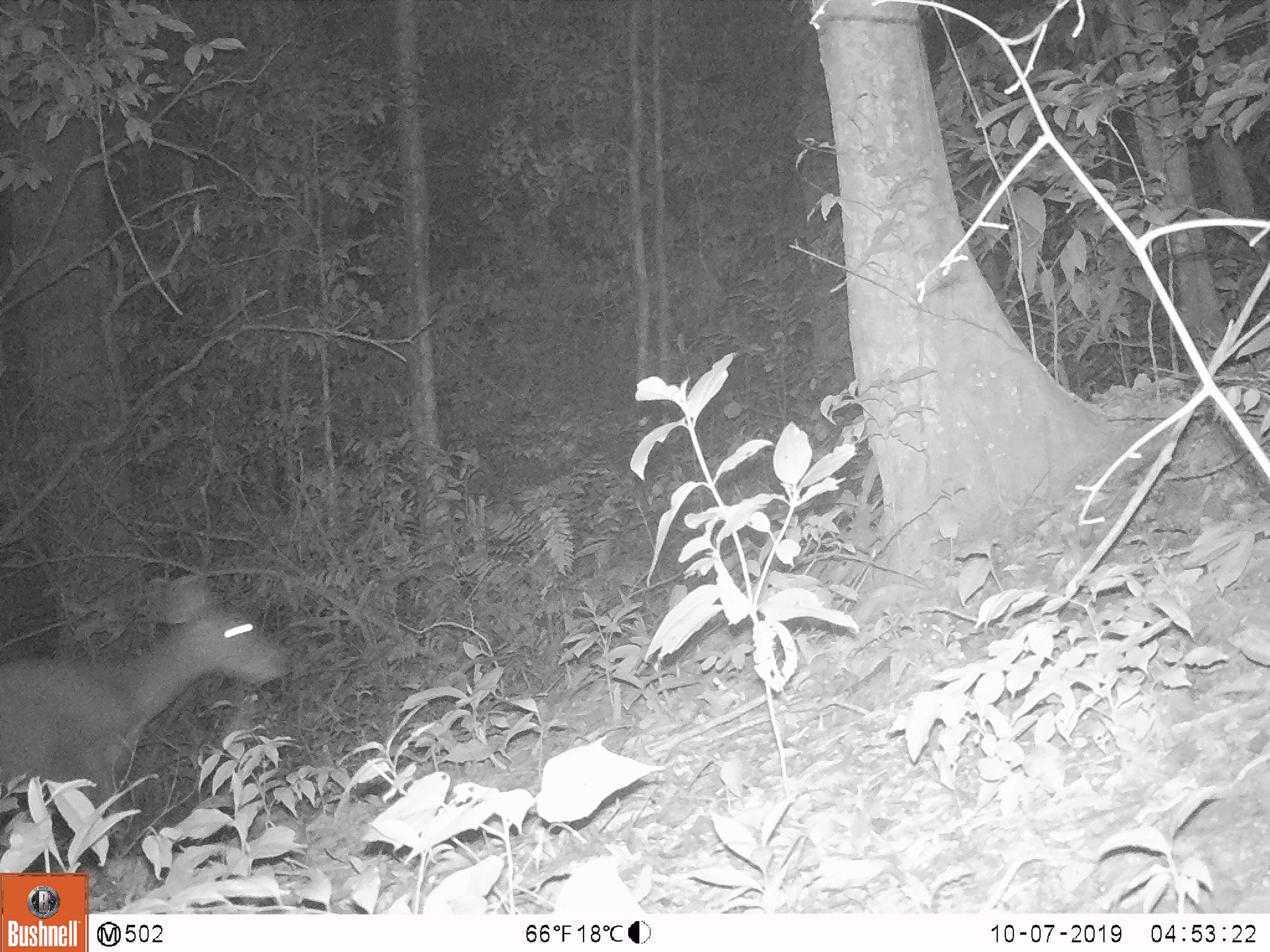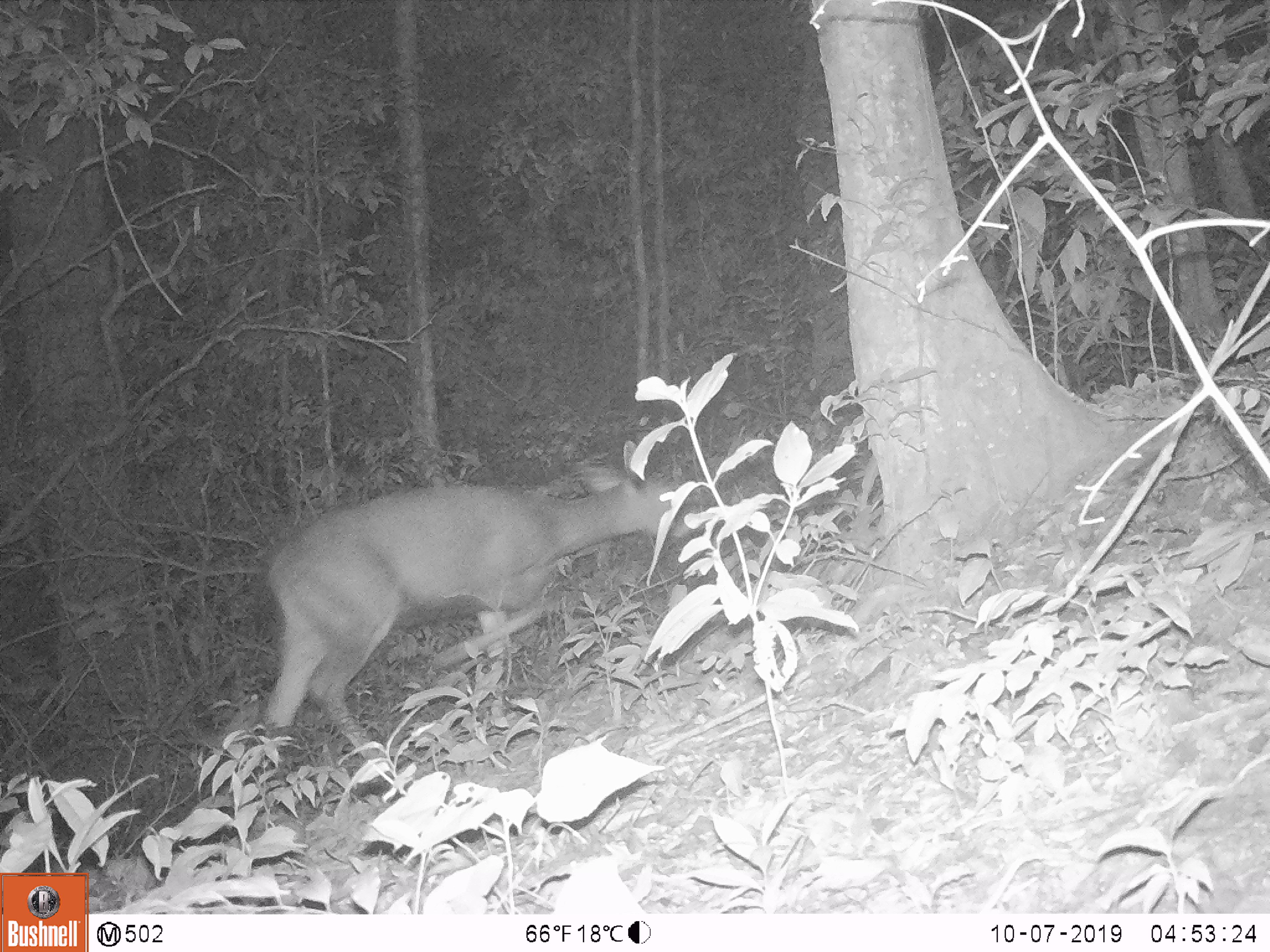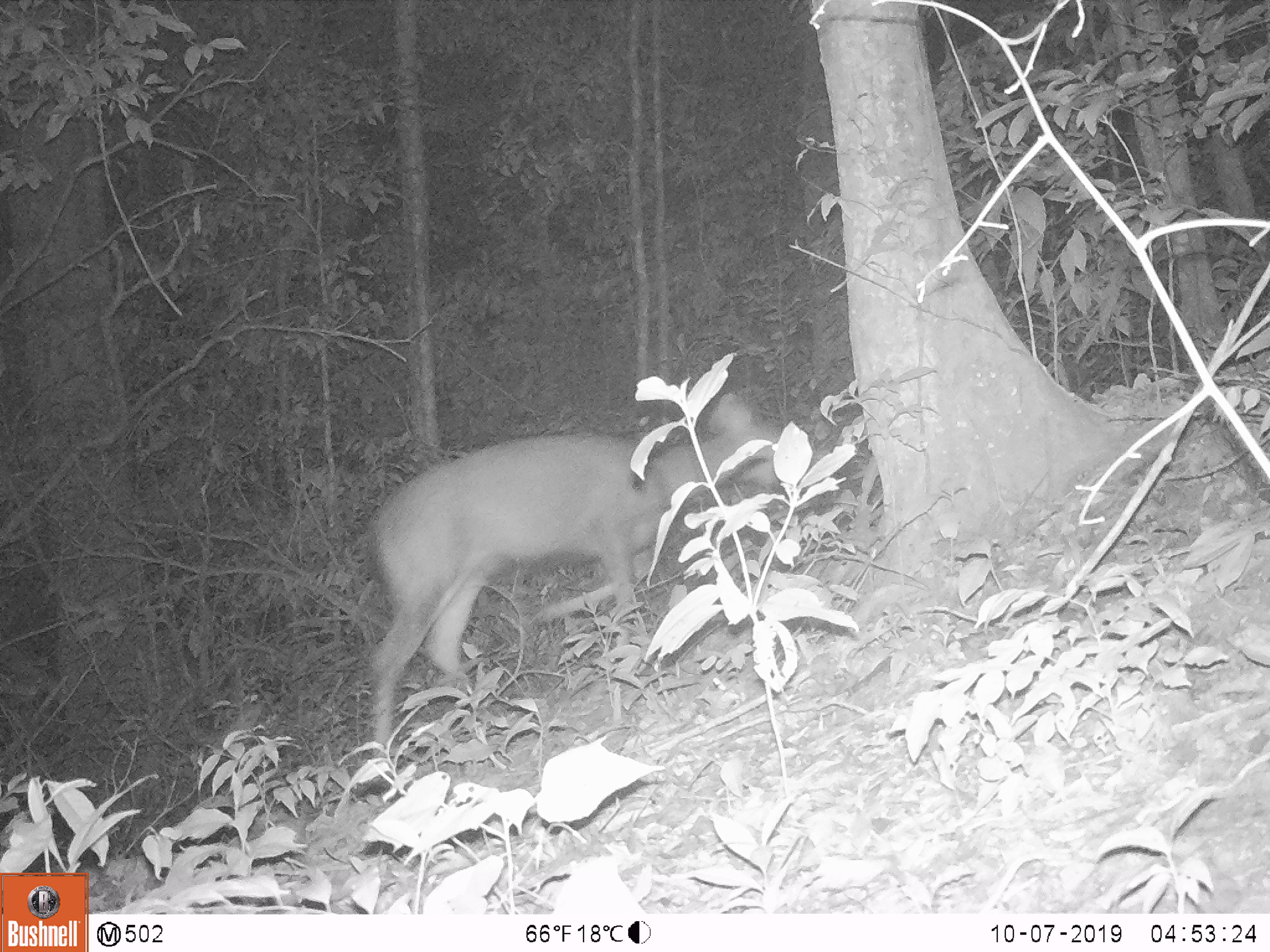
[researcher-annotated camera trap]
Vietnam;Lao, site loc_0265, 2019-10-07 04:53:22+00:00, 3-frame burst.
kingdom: Animalia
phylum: Chordata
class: Mammalia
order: Artiodactyla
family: Cervidae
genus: Rusa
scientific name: Rusa unicolor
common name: sambar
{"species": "sambar (Rusa unicolor)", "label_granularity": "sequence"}